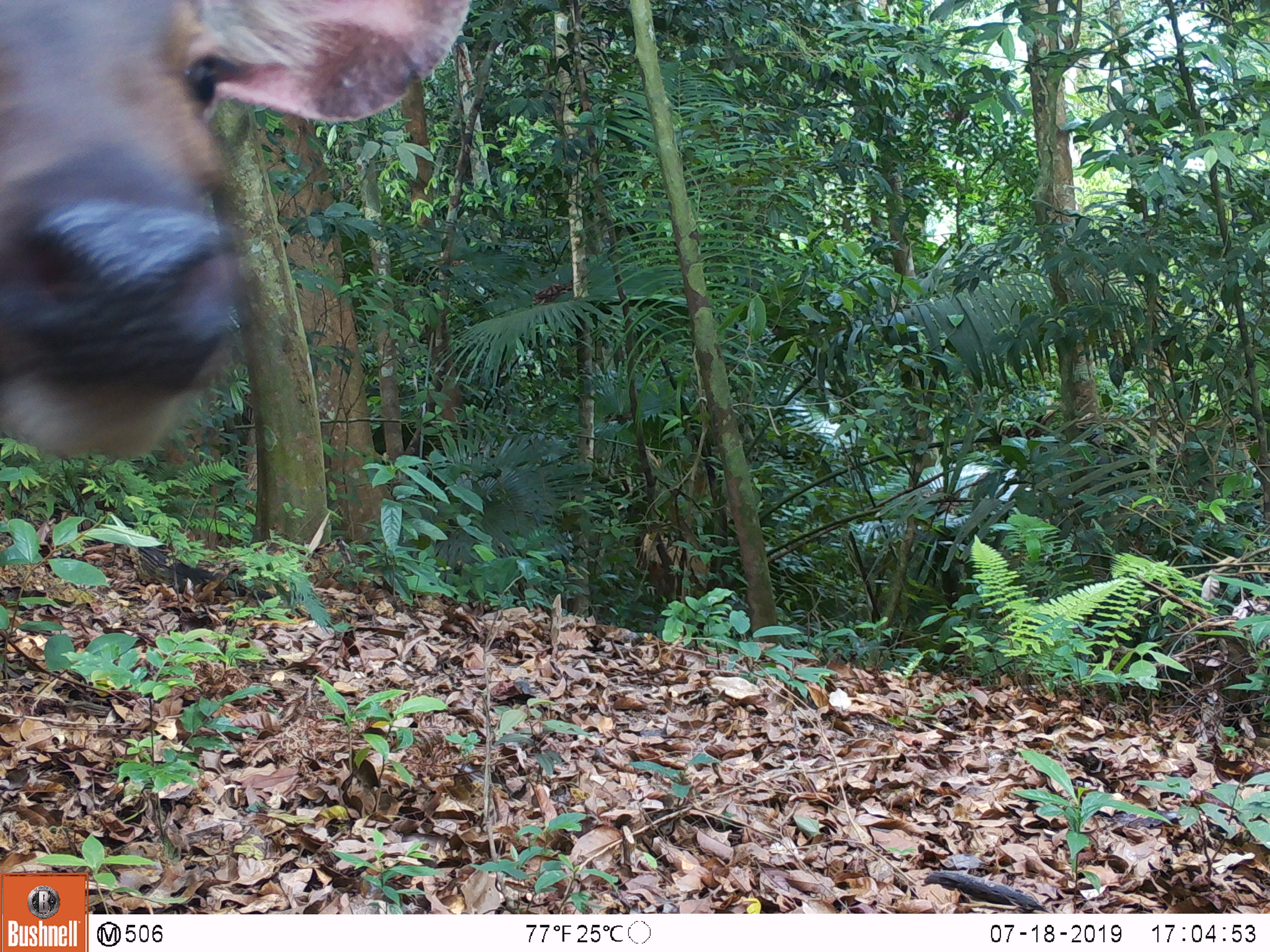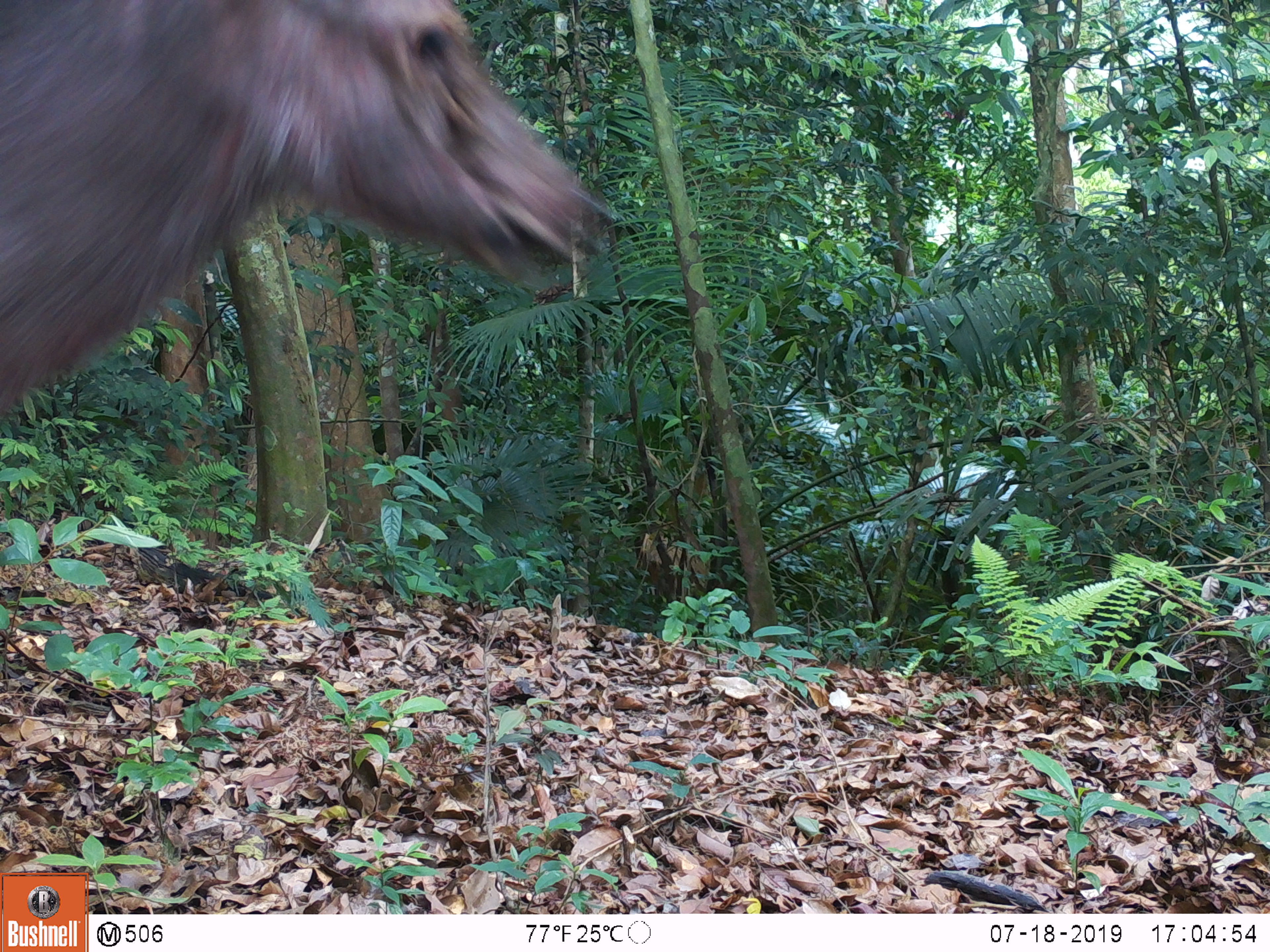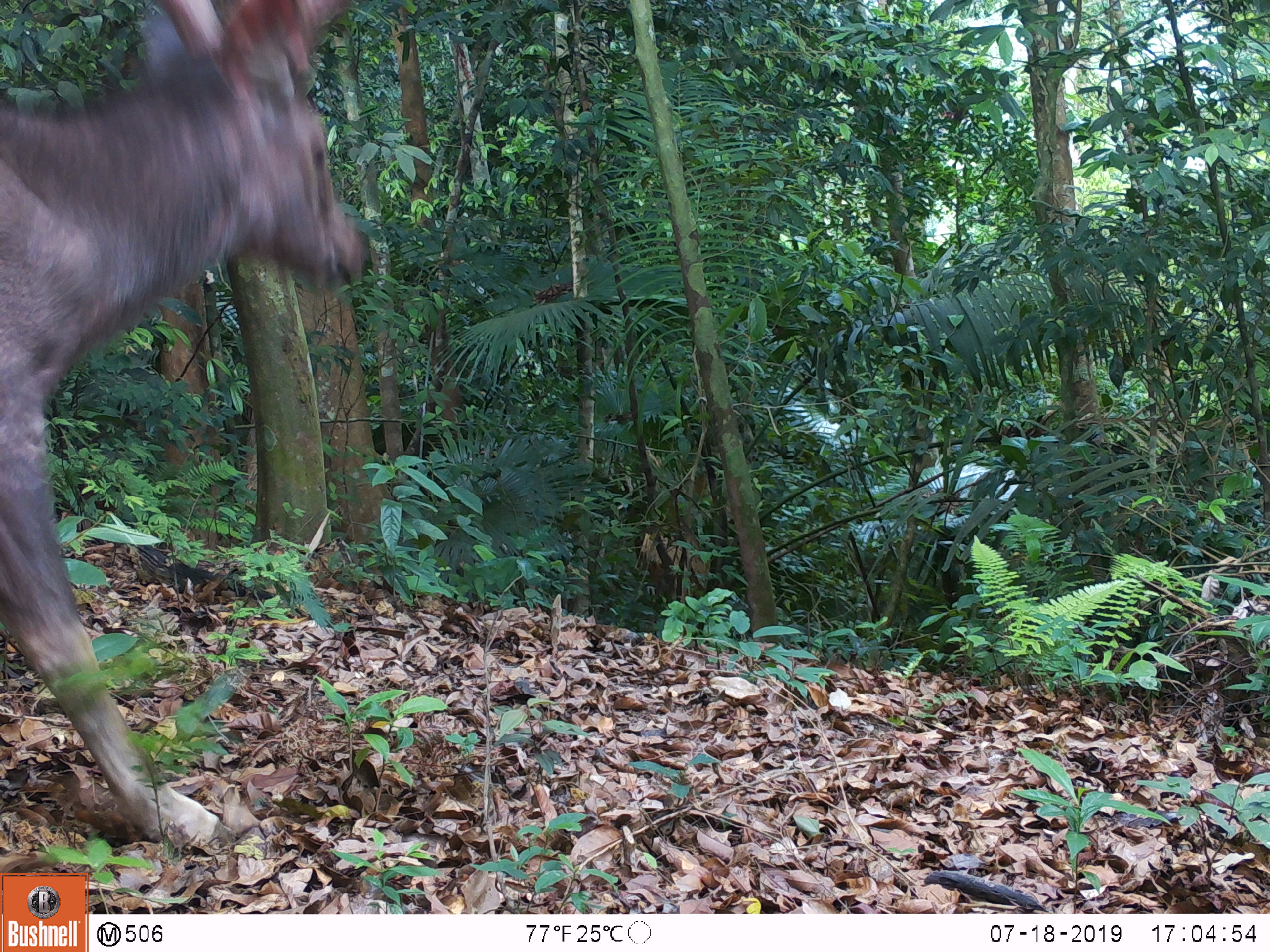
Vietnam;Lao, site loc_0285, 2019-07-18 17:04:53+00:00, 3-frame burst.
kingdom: Animalia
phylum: Chordata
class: Mammalia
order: Artiodactyla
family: Cervidae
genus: Rusa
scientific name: Rusa unicolor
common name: sambar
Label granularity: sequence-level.